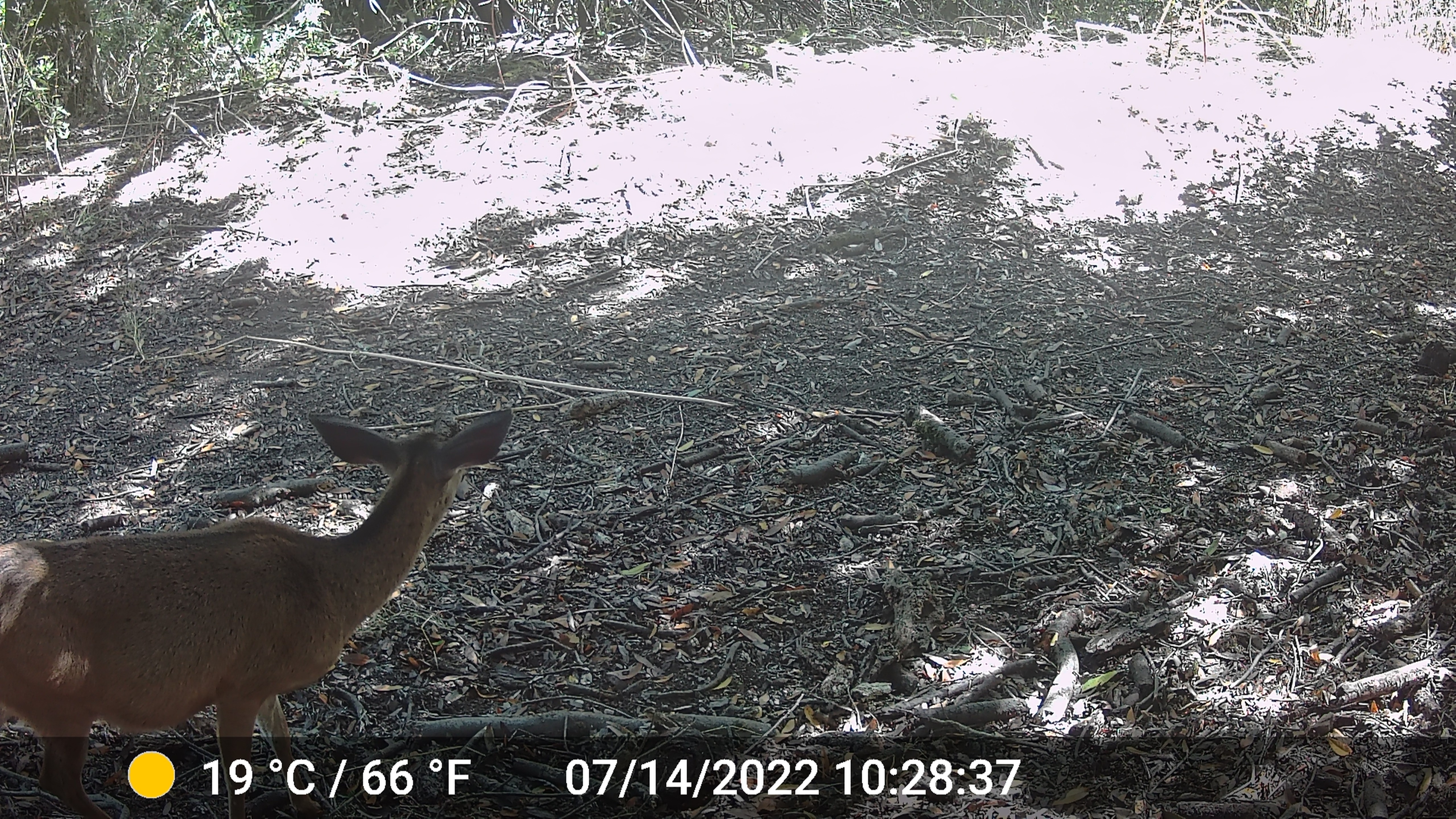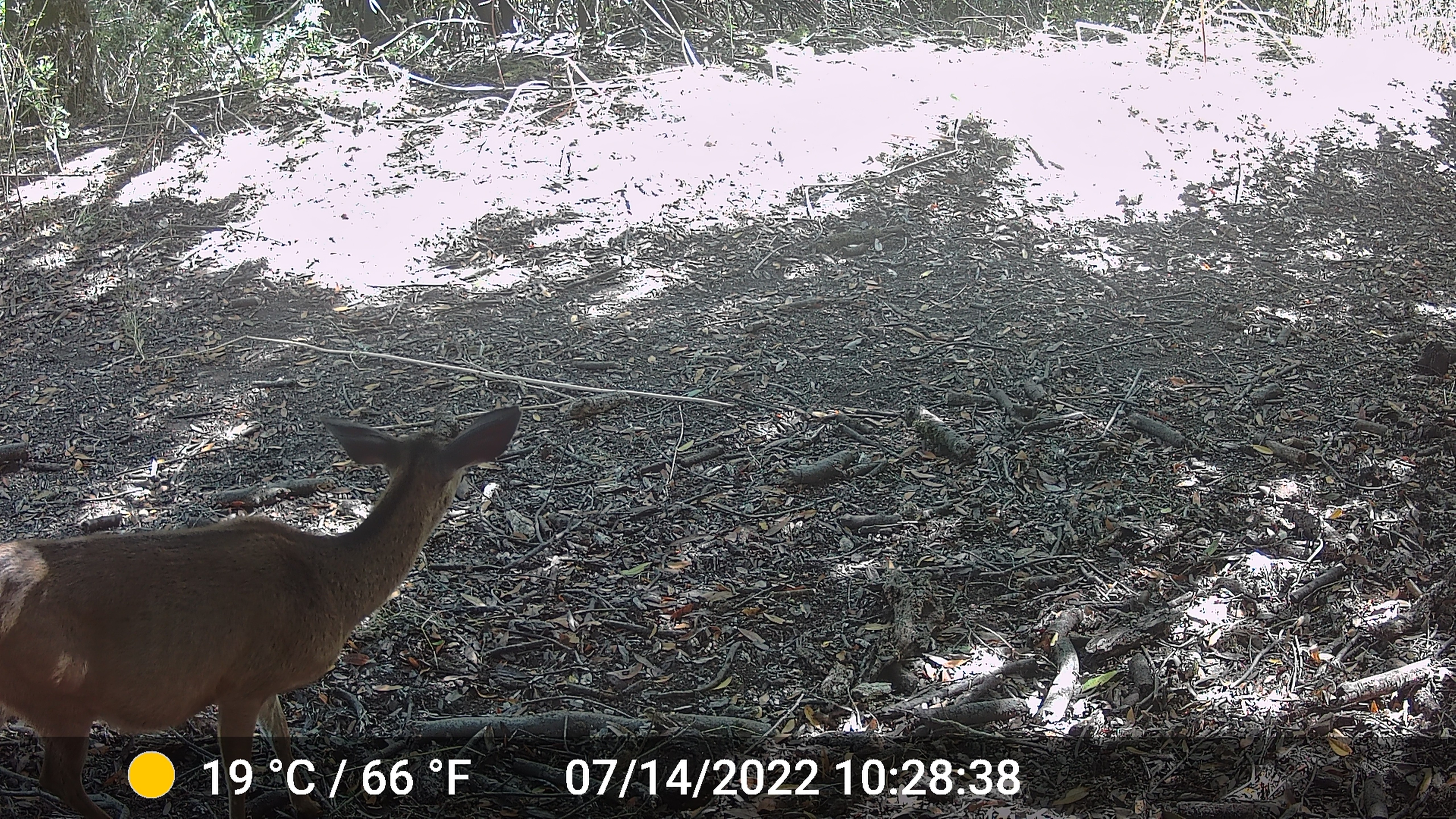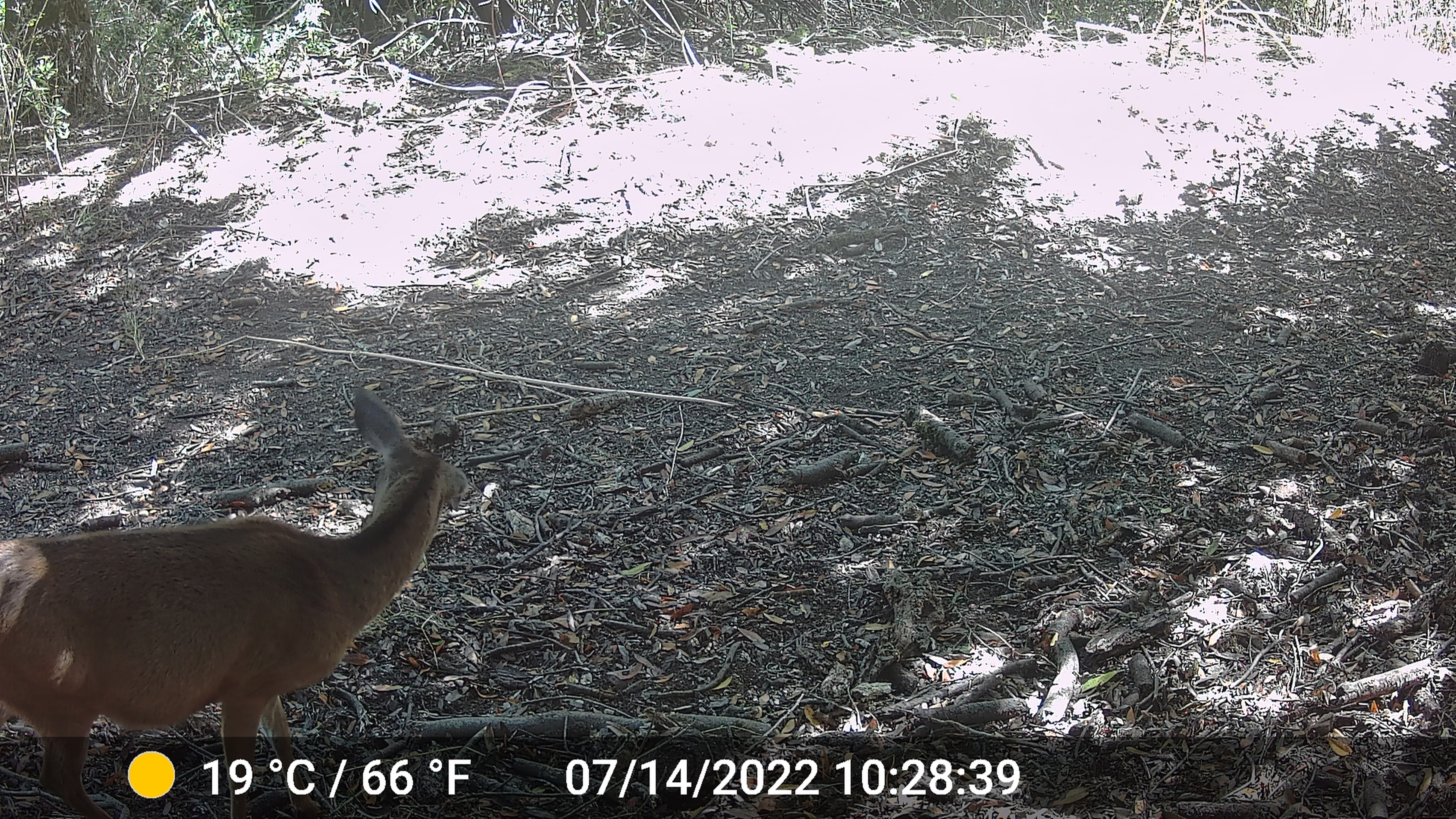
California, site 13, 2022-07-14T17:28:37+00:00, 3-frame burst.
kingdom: Animalia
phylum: Chordata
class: Mammalia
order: Artiodactyla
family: Cervidae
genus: Odocoileus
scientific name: Odocoileus hemionus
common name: mule deer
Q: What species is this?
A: Mule deer (Odocoileus hemionus).